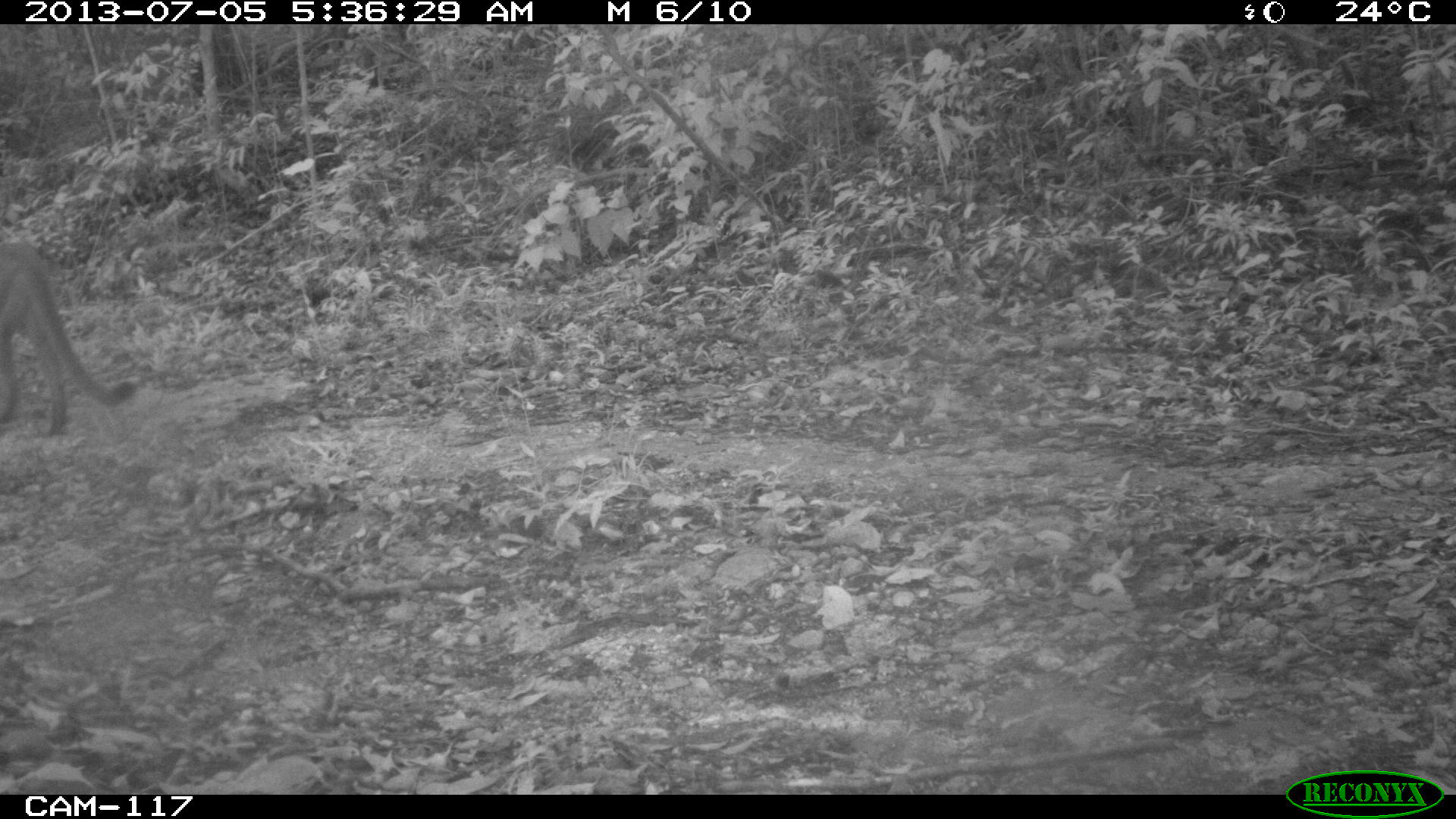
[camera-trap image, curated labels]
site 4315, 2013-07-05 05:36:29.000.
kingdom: Animalia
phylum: Chordata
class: Mammalia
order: Carnivora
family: Felidae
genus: Puma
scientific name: Puma concolor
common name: mountain lion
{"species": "Puma concolor (mountain lion)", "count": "1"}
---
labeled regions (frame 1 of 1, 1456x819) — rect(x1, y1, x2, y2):
puma concolor: rect(0, 241, 135, 438)